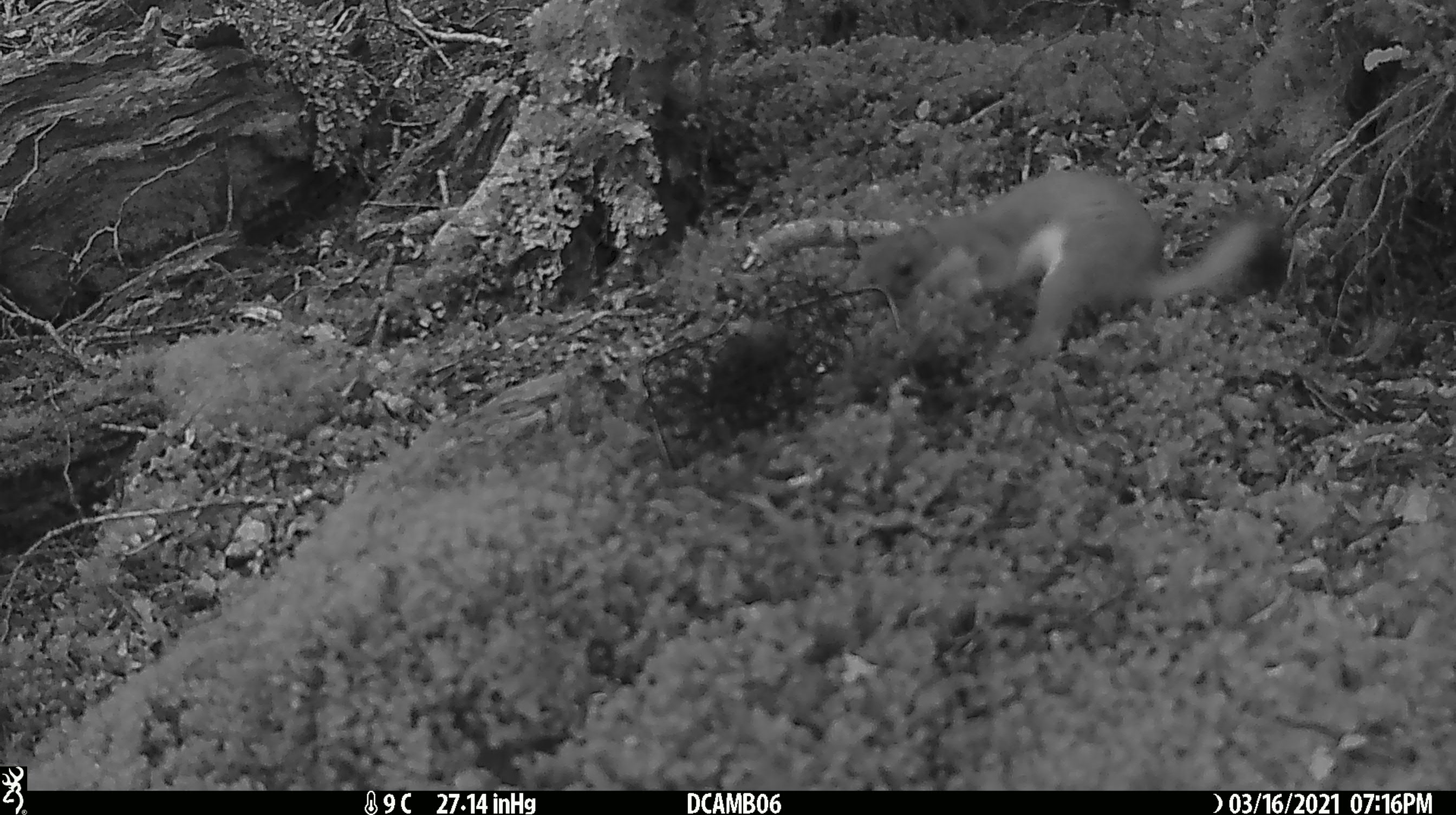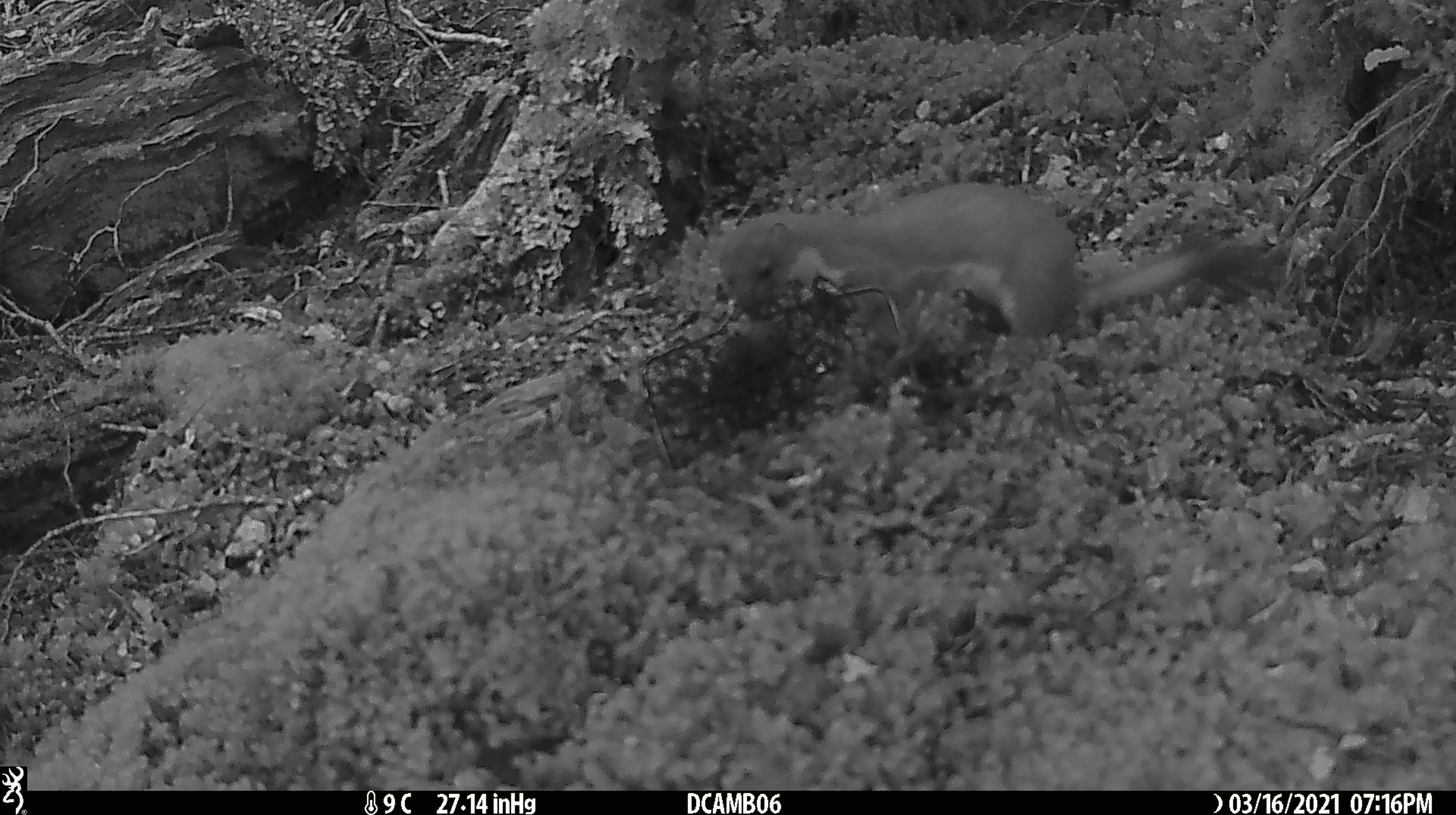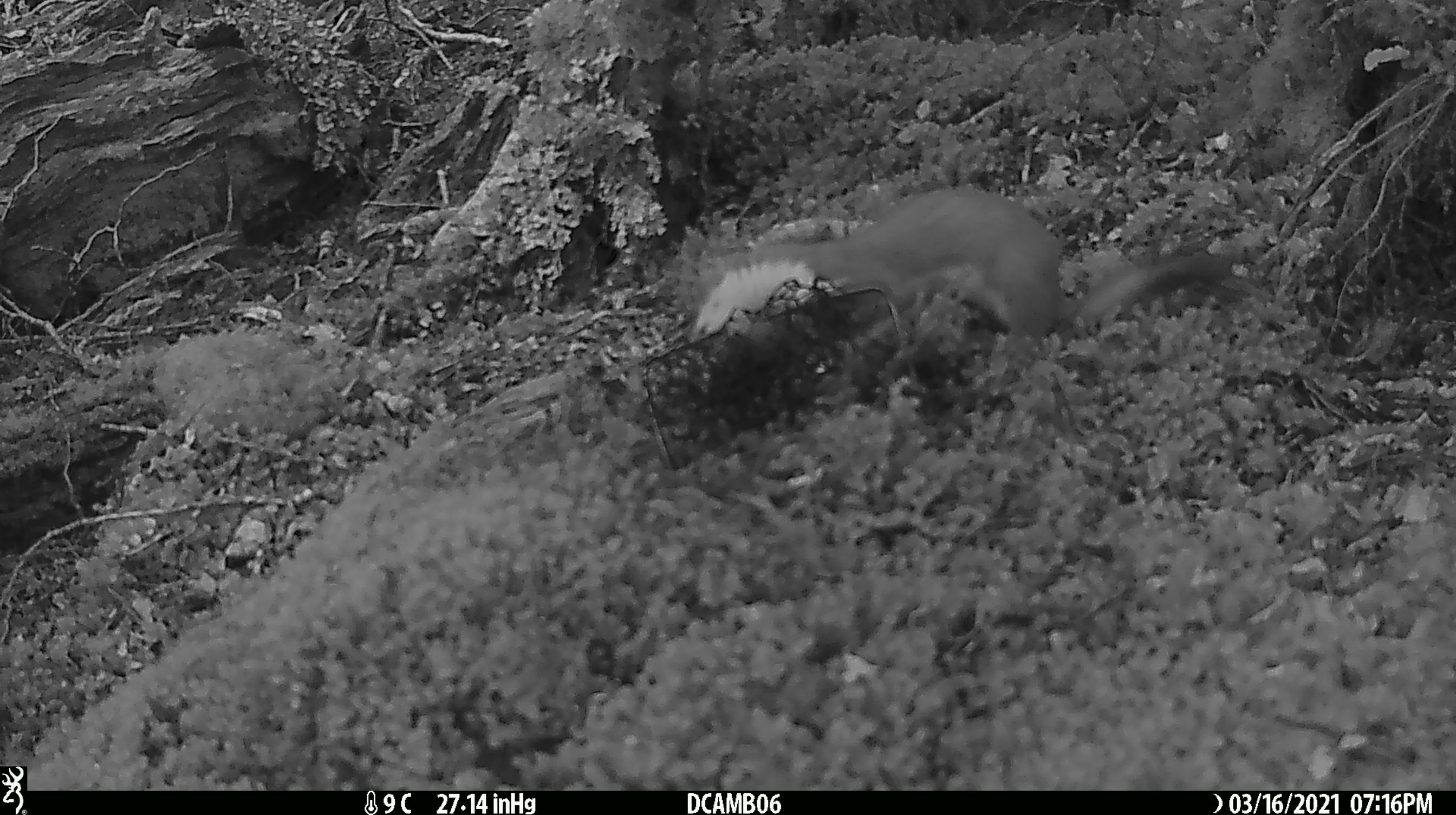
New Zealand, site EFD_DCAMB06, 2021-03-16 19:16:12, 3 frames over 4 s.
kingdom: Animalia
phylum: Chordata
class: Mammalia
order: Carnivora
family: Mustelidae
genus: Mustela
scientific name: Mustela erminea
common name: stoat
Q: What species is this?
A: Stoat (Mustela erminea).